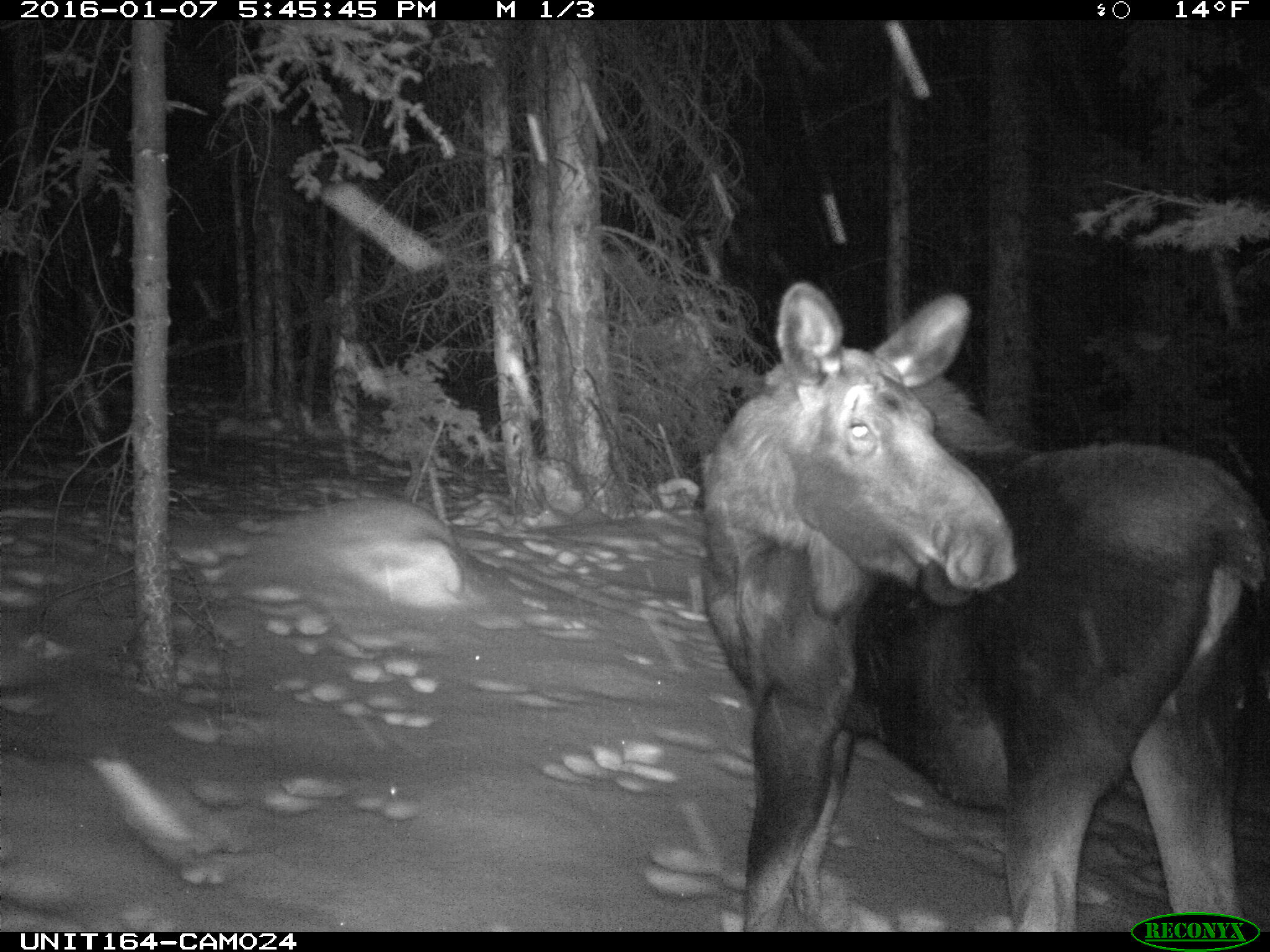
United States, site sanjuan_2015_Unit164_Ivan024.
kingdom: Animalia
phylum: Chordata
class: Mammalia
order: Artiodactyla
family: Cervidae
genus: Alces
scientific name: Alces alces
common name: moose